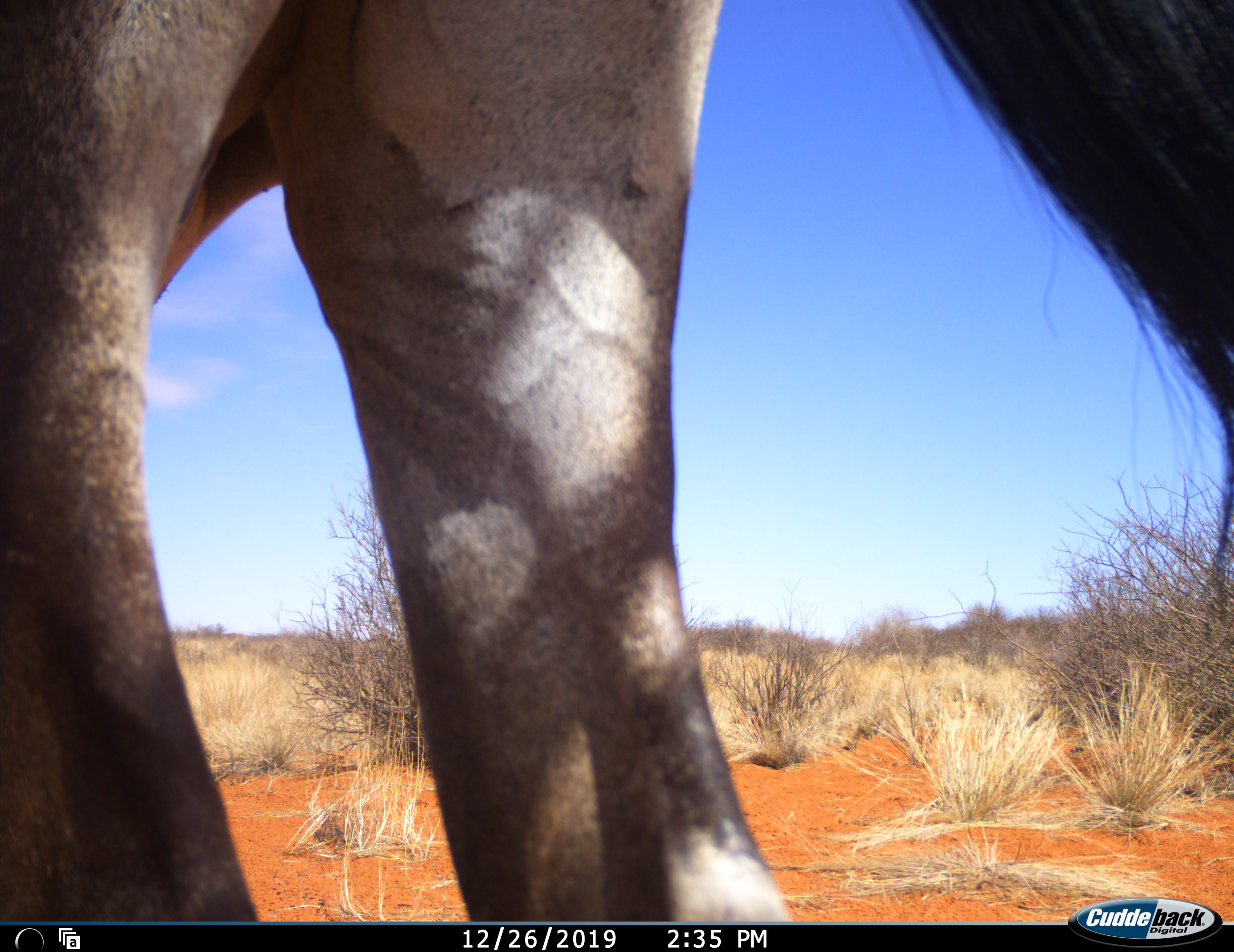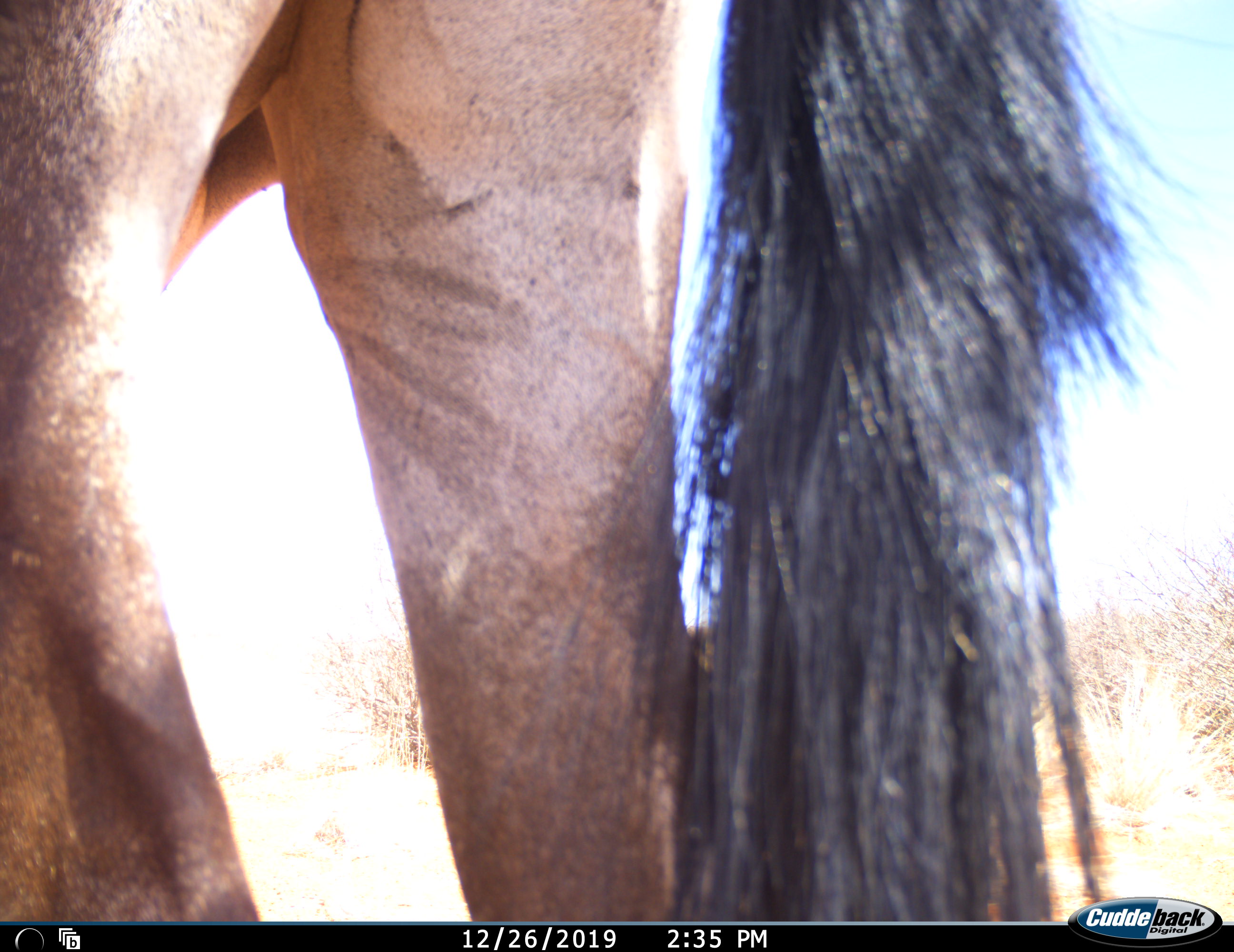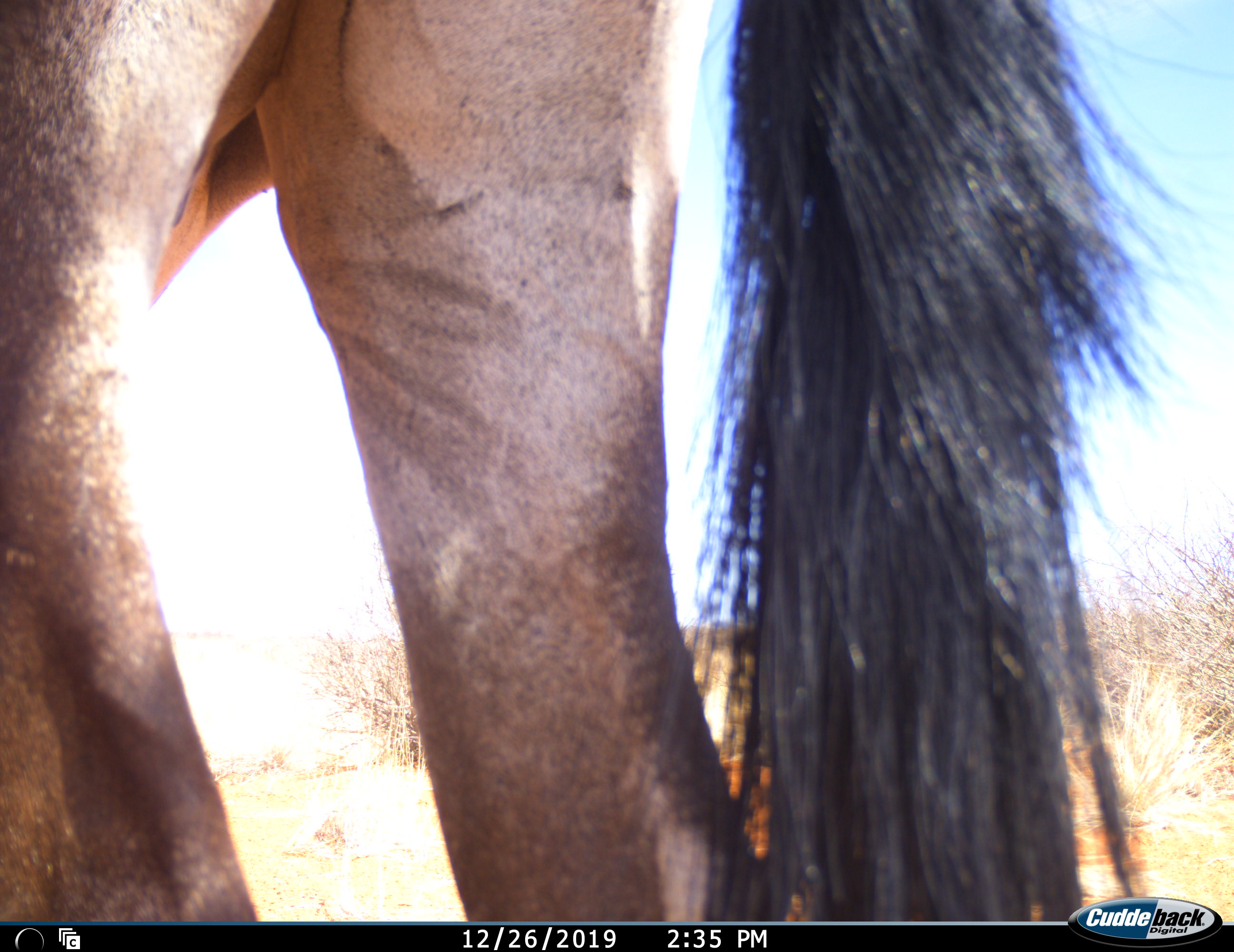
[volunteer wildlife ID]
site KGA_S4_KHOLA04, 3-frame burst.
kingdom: Animalia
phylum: Chordata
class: Mammalia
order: Artiodactyla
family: Bovidae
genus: Oryx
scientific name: Oryx gazella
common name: gemsbok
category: oryx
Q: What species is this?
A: Oryx (gemsbok) (Oryx gazella).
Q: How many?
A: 1.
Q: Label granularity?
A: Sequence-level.